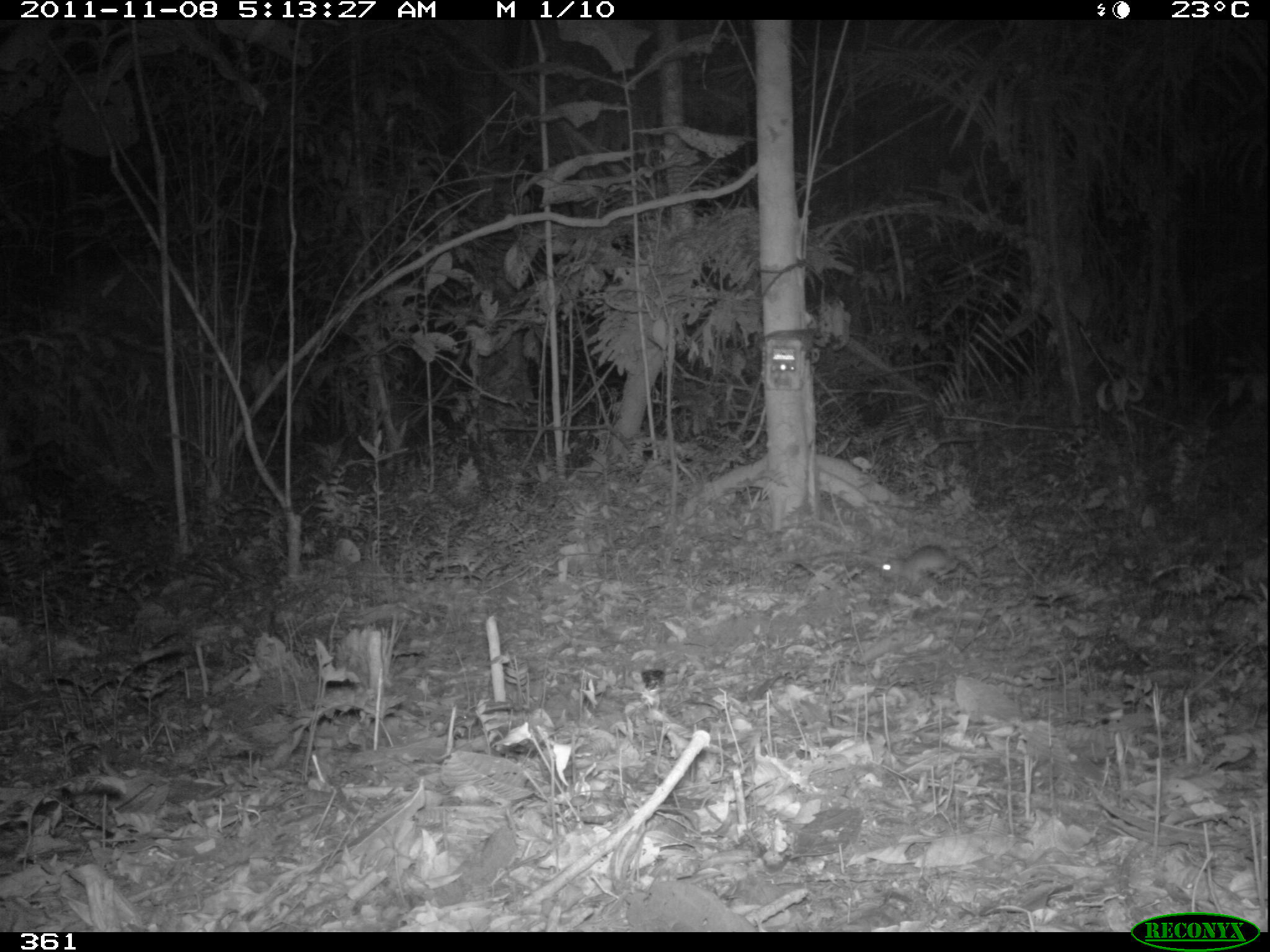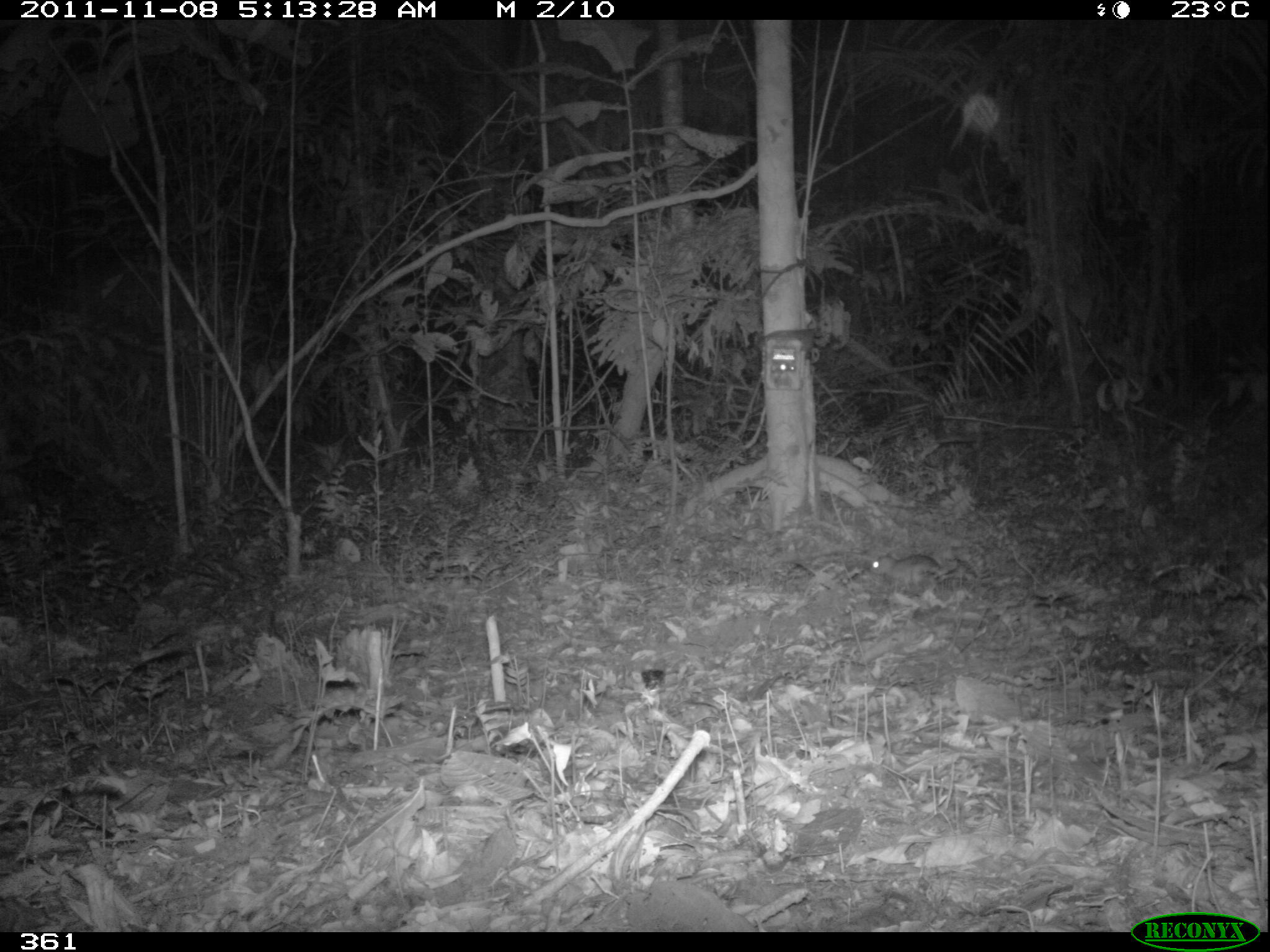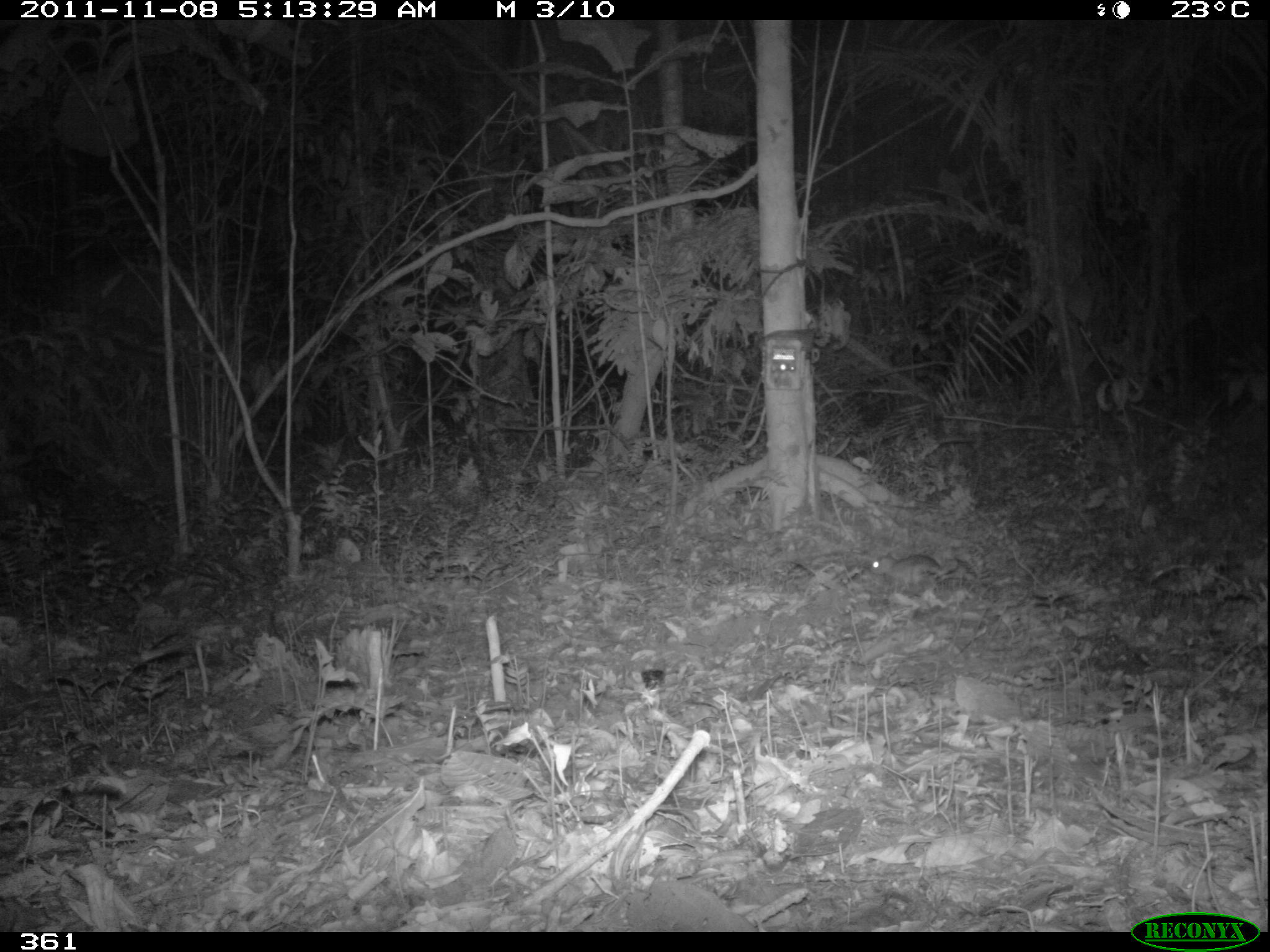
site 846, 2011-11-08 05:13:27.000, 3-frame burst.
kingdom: Animalia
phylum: Chordata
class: Mammalia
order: Rodentia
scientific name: Rodentia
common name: rodents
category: unknown rodent